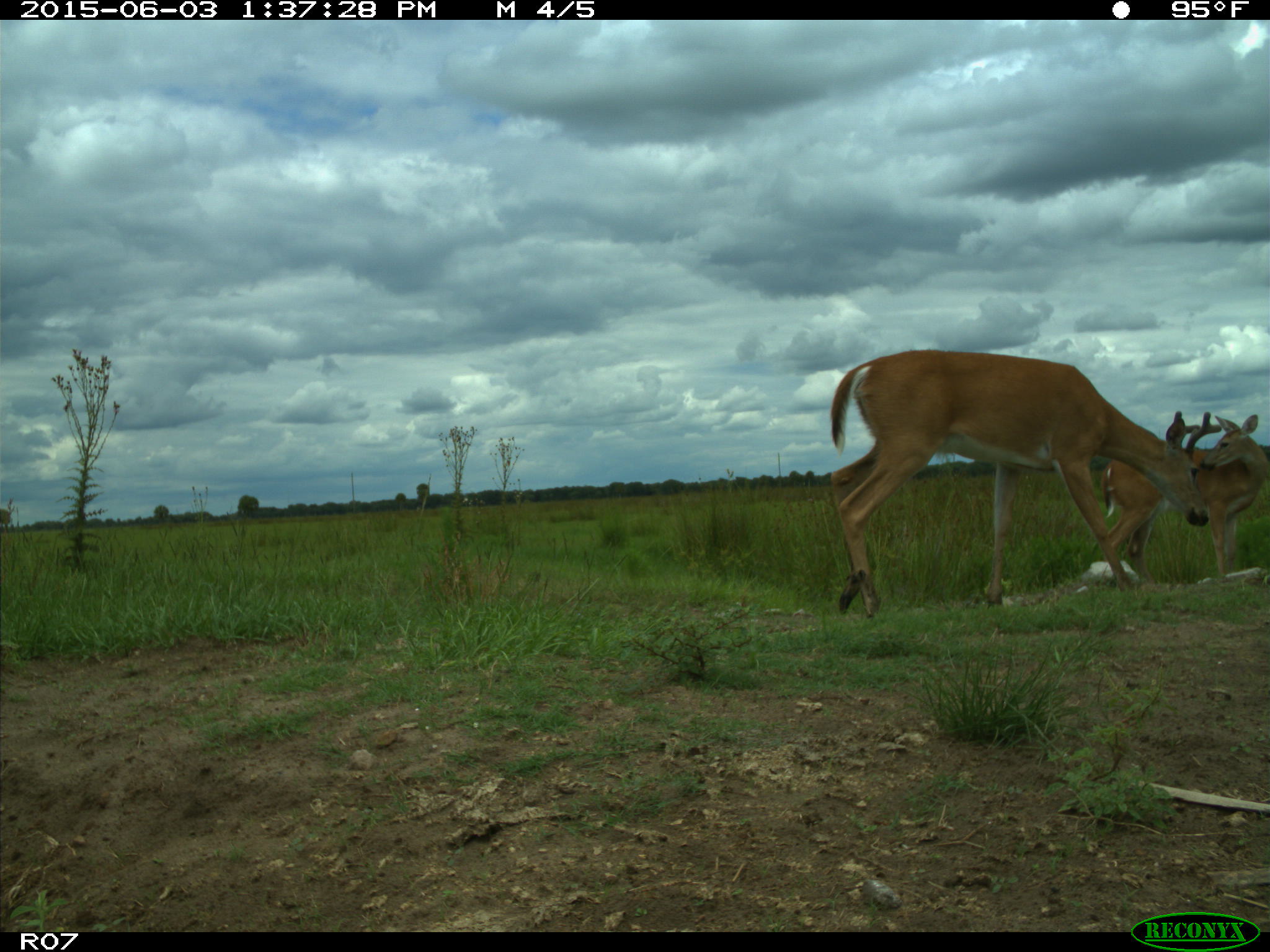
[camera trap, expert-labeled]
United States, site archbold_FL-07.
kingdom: Animalia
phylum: Chordata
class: Mammalia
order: Artiodactyla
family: Cervidae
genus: Odocoileus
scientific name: Odocoileus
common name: deer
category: unidentified deer